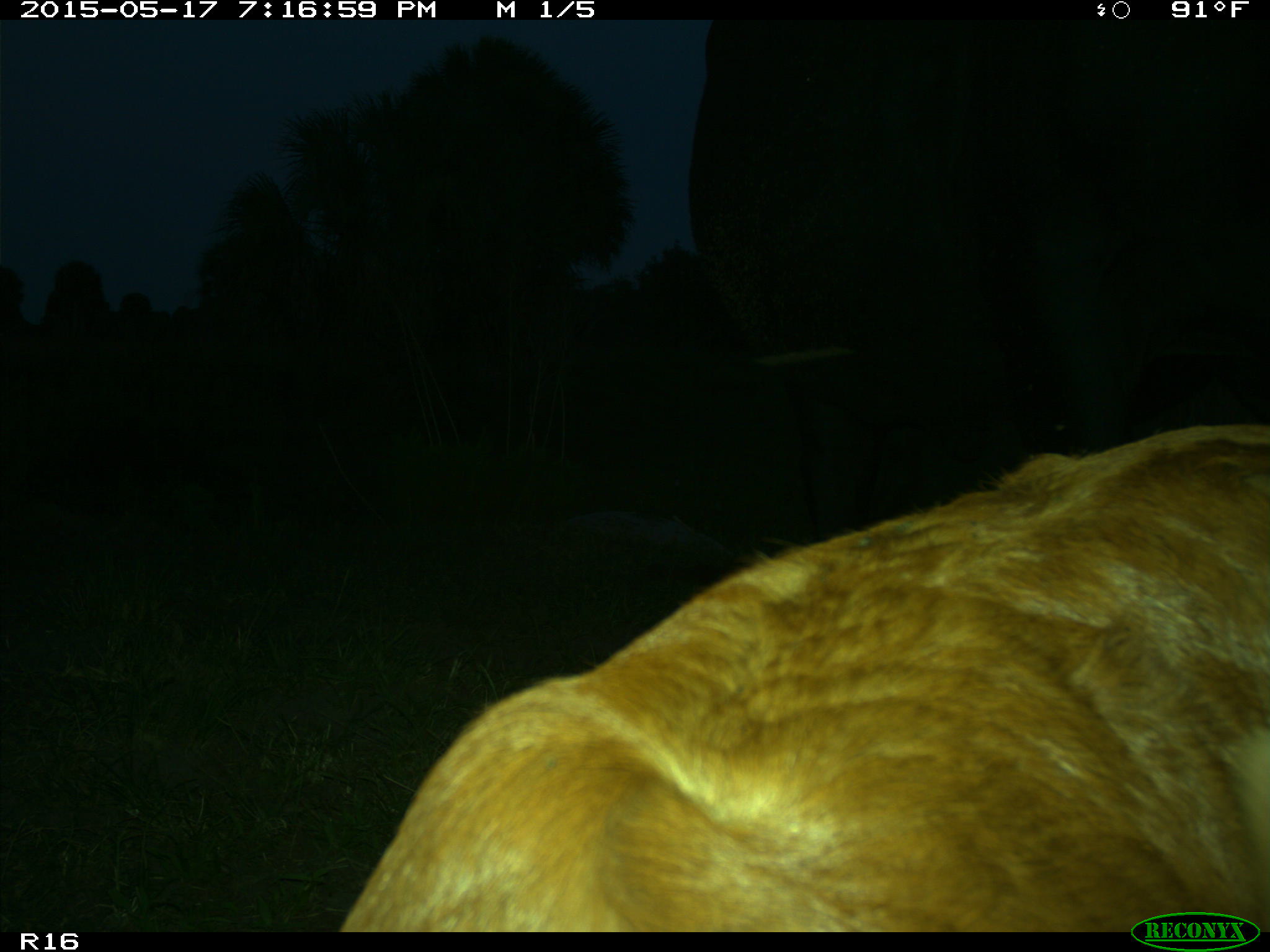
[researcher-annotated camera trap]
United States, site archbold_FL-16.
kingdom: Animalia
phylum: Chordata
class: Mammalia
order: Artiodactyla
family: Bovidae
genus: Bos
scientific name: Bos taurus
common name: domestic cow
Bos taurus (domestic cow).